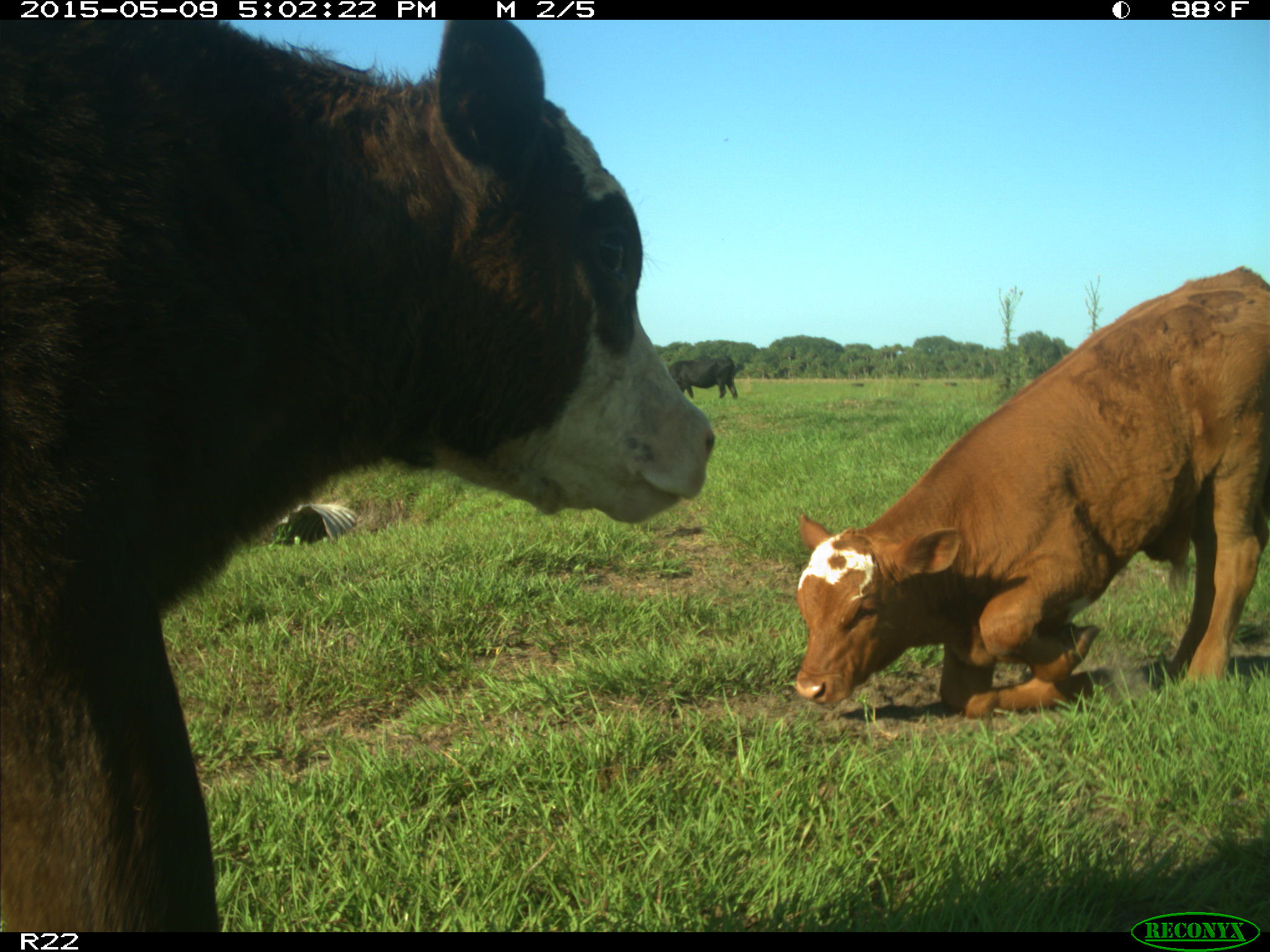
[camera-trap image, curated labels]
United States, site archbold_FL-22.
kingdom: Animalia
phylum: Chordata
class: Mammalia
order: Artiodactyla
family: Bovidae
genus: Bos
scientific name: Bos taurus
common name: domestic cow